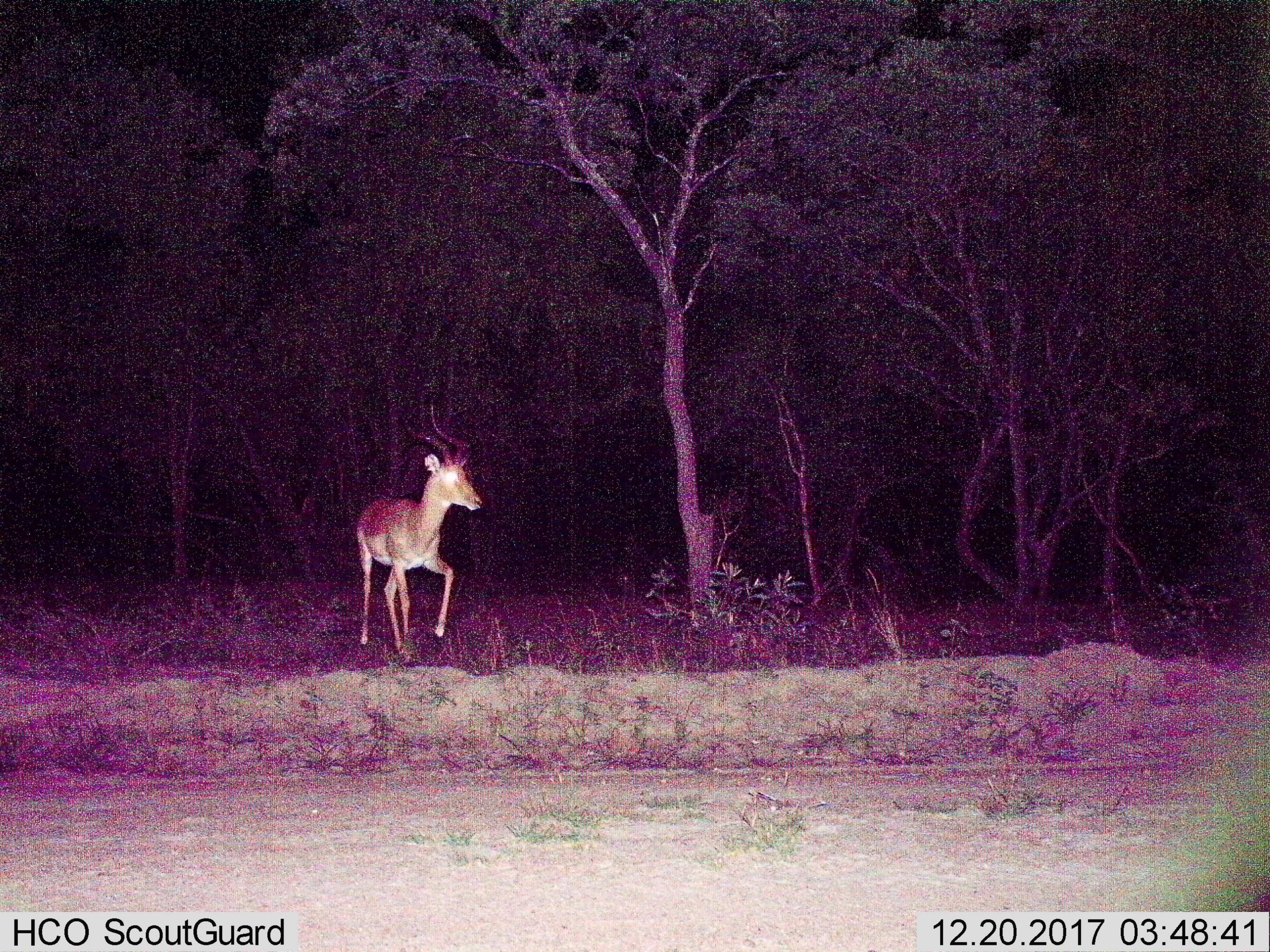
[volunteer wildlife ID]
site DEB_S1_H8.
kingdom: Animalia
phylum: Chordata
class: Mammalia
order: Artiodactyla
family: Bovidae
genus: Aepyceros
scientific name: Aepyceros melampus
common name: impala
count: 1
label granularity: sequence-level